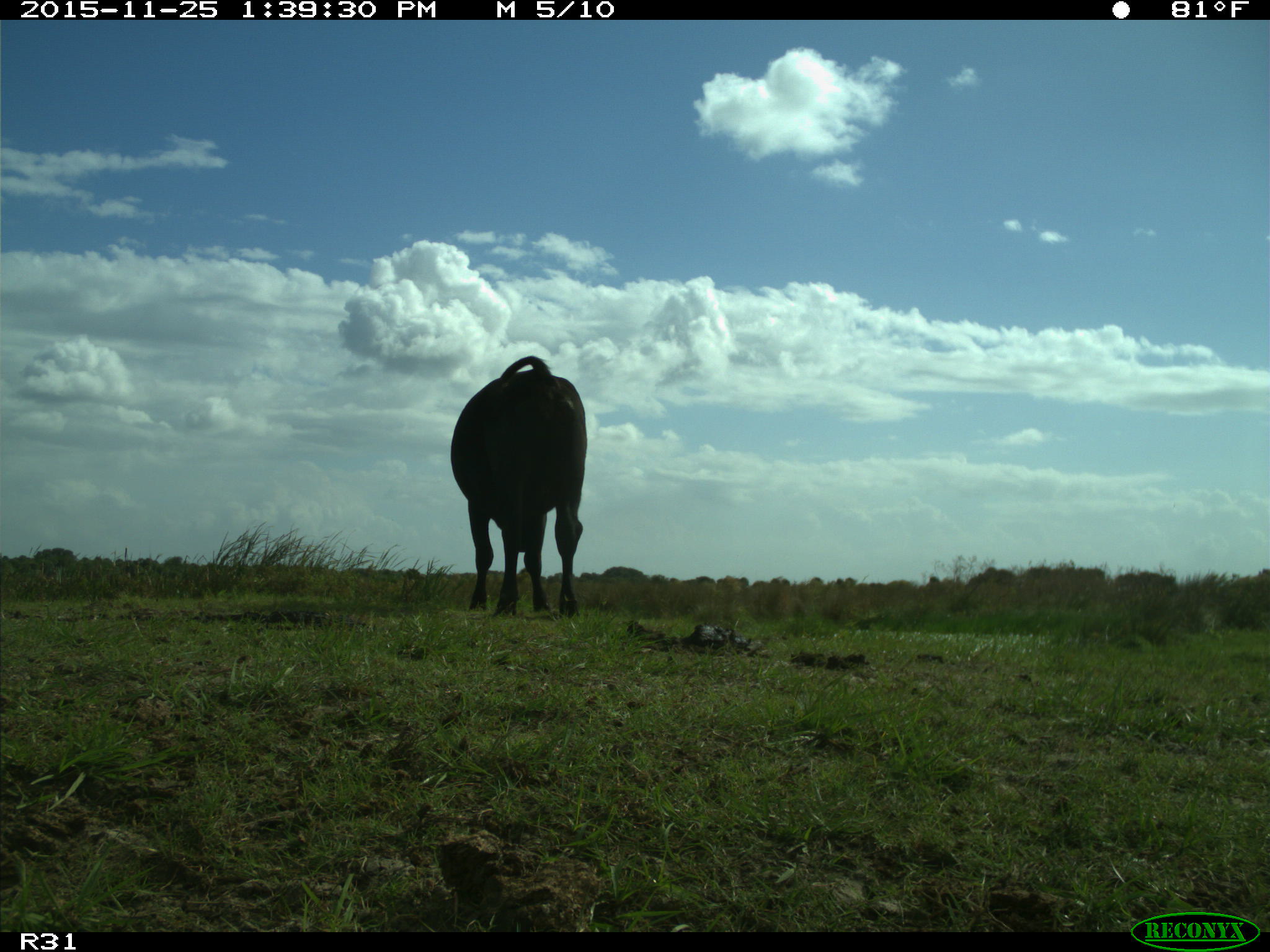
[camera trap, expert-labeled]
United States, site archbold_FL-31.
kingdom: Animalia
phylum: Chordata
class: Mammalia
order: Artiodactyla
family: Bovidae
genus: Bos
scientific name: Bos taurus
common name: domestic cow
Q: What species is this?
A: Bos taurus (domestic cow).